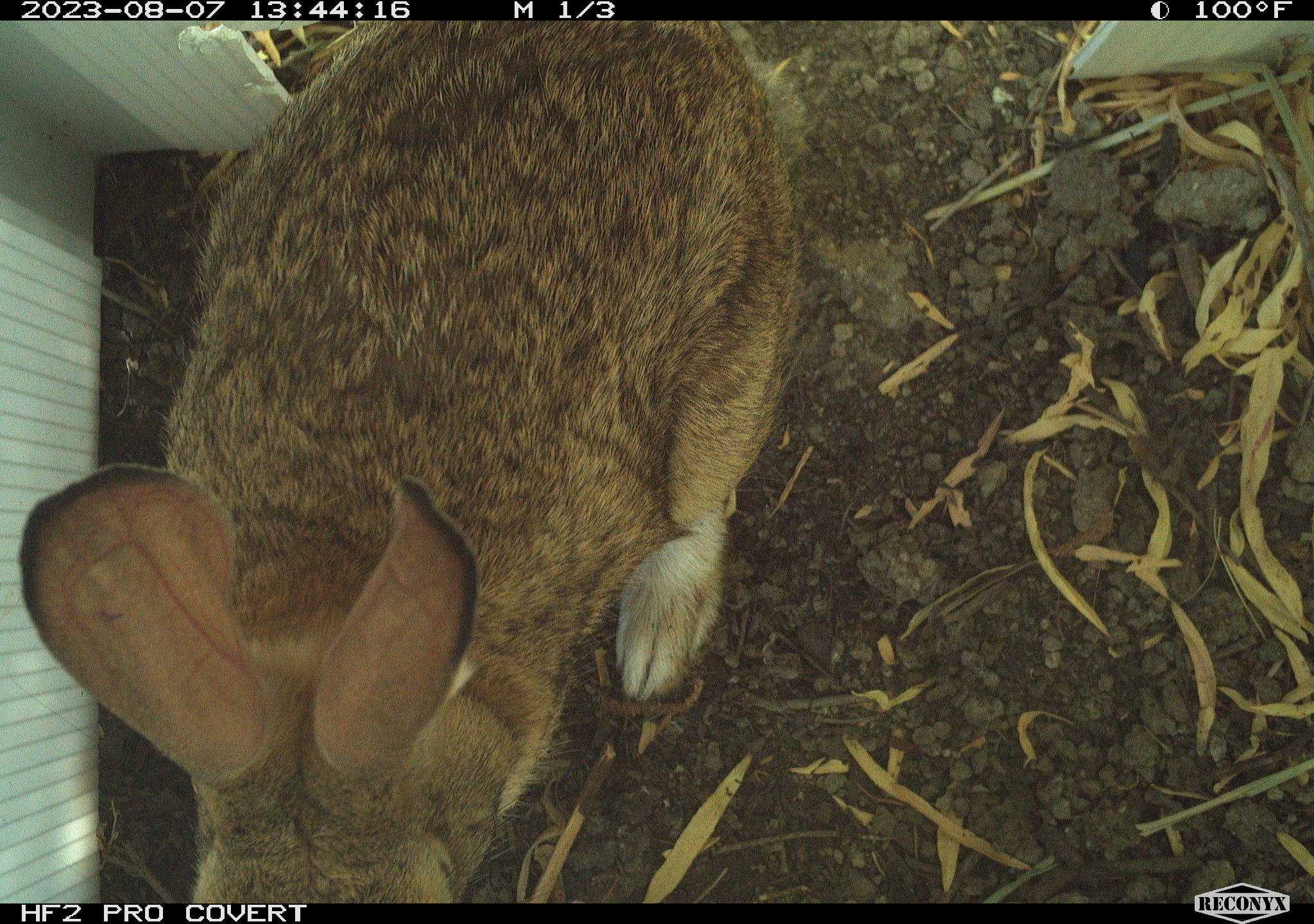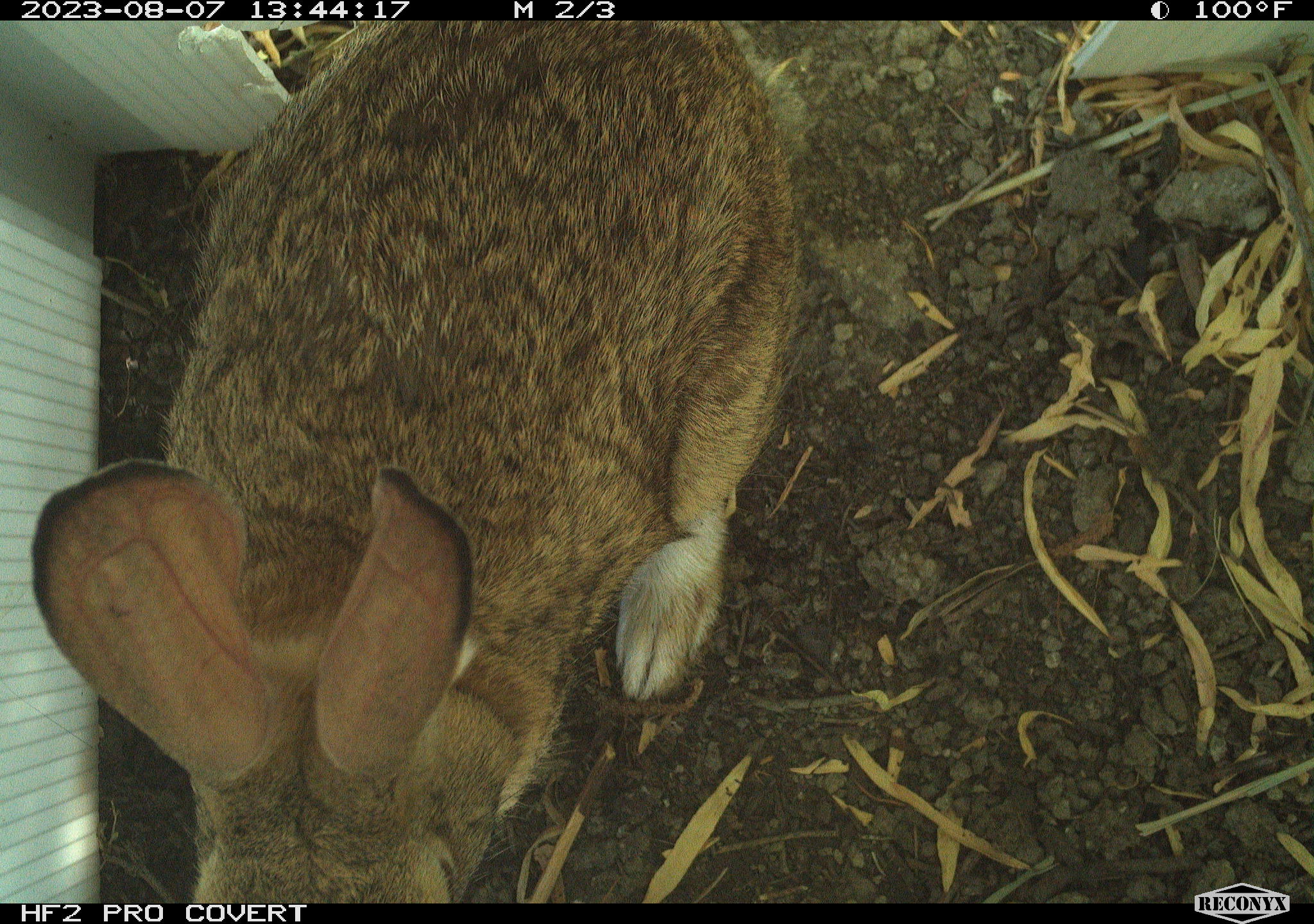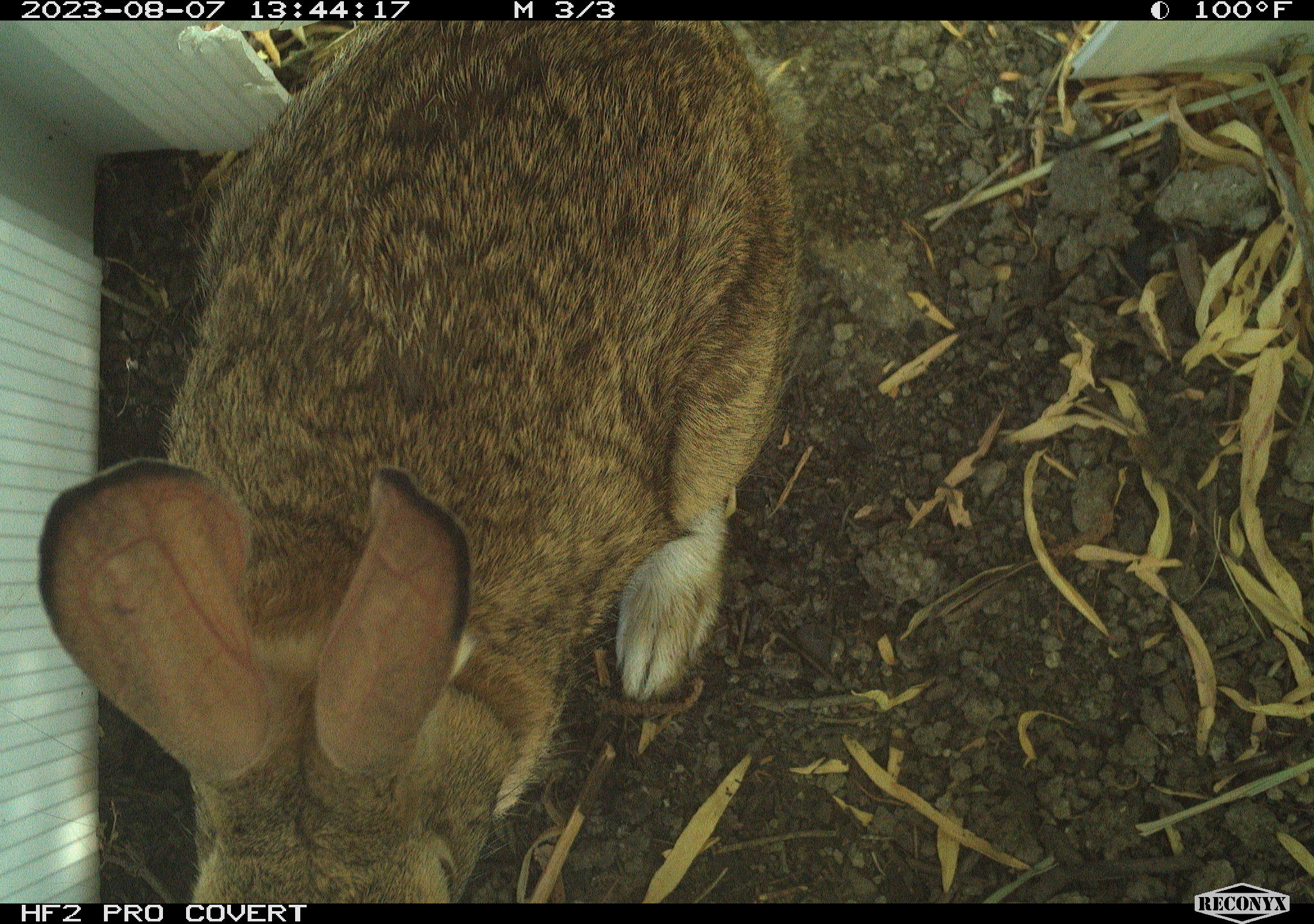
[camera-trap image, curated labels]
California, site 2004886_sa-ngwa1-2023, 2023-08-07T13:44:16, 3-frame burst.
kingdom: Animalia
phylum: Chordata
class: Mammalia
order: Lagomorpha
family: Leporidae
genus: Sylvilagus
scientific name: Sylvilagus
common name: cottontail rabbits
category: sylvilagus species